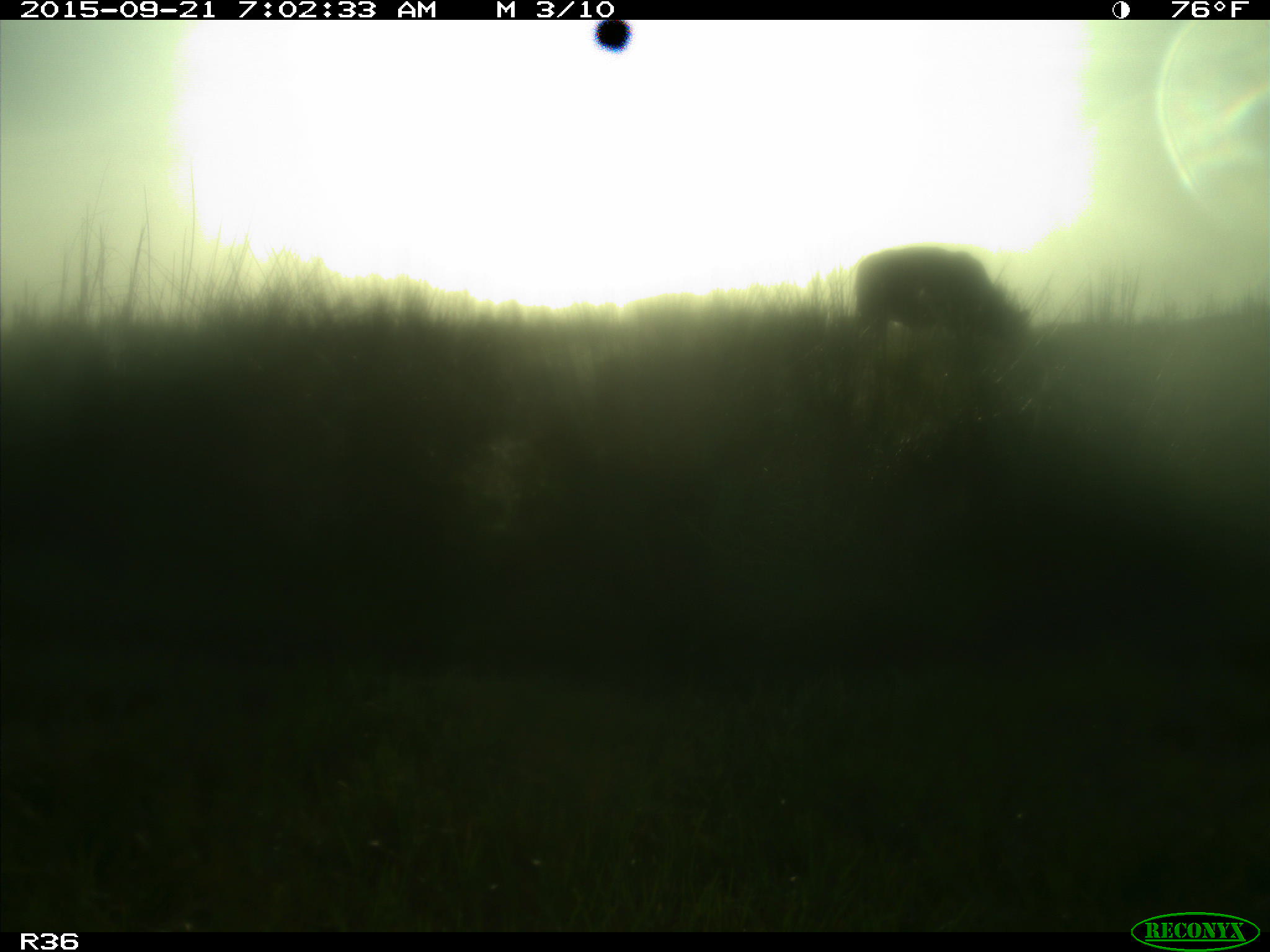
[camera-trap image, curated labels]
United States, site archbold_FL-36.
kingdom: Animalia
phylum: Chordata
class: Mammalia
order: Artiodactyla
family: Bovidae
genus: Bos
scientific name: Bos taurus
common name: domestic cow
Bos taurus (domestic cow).